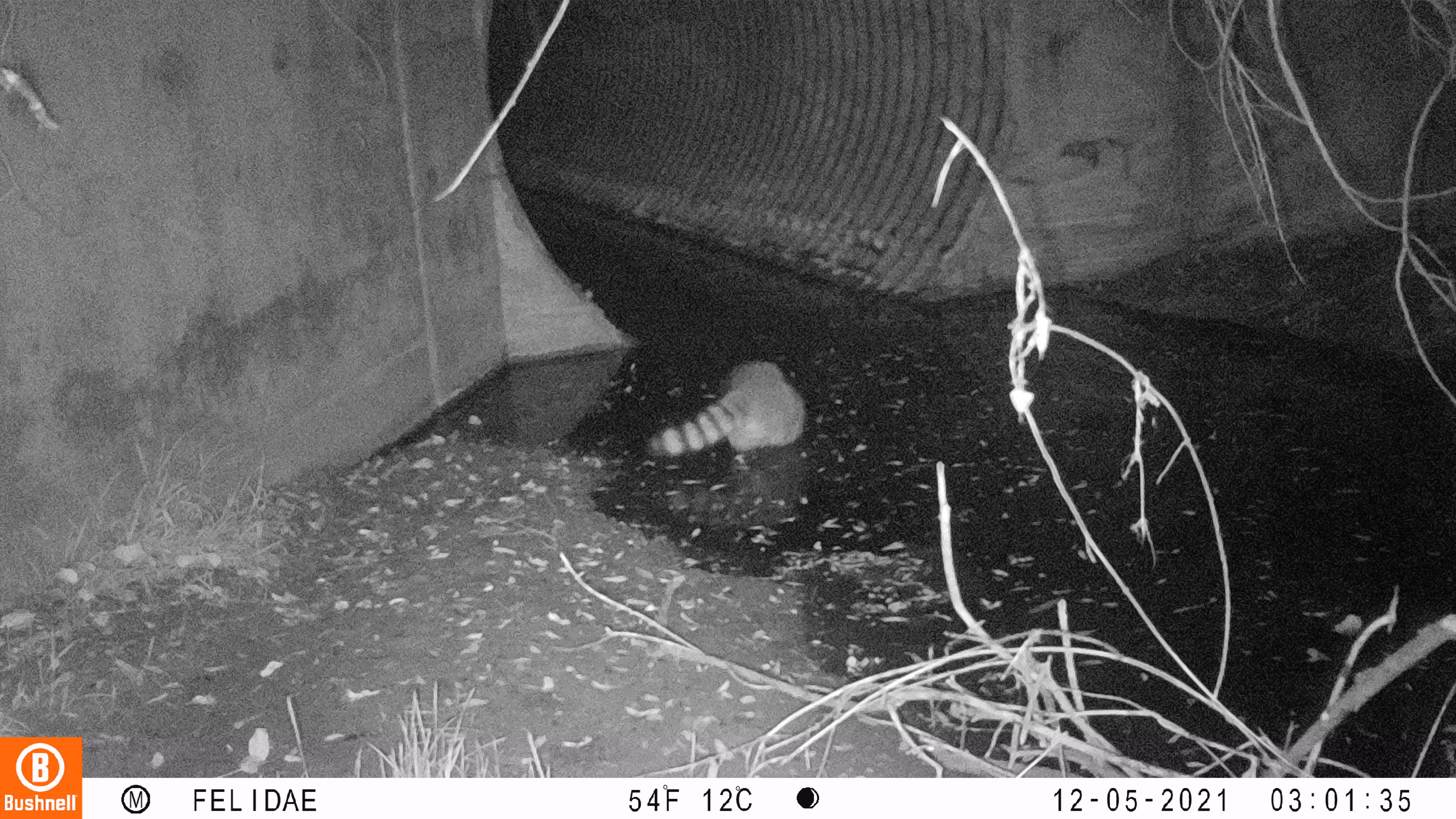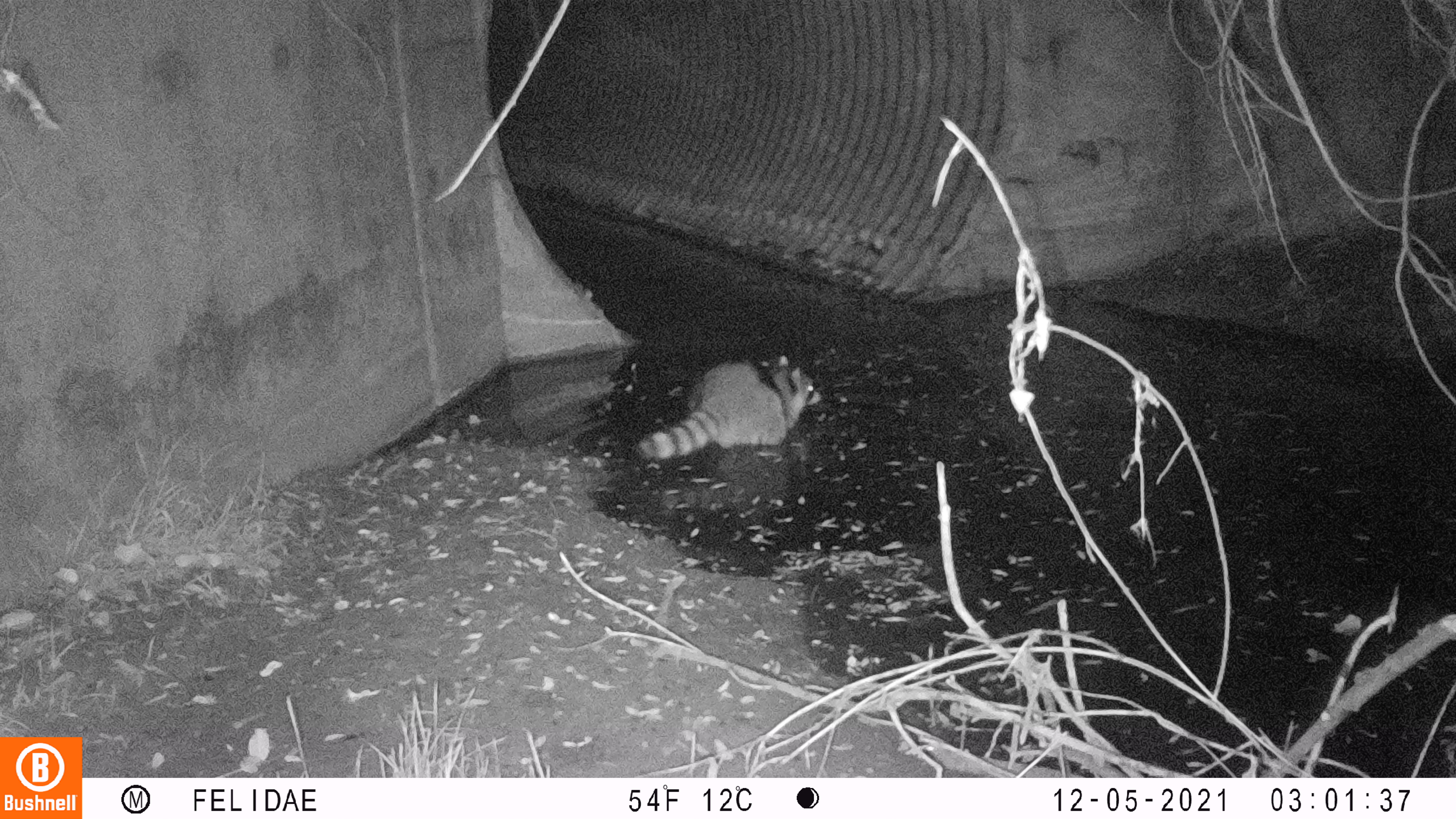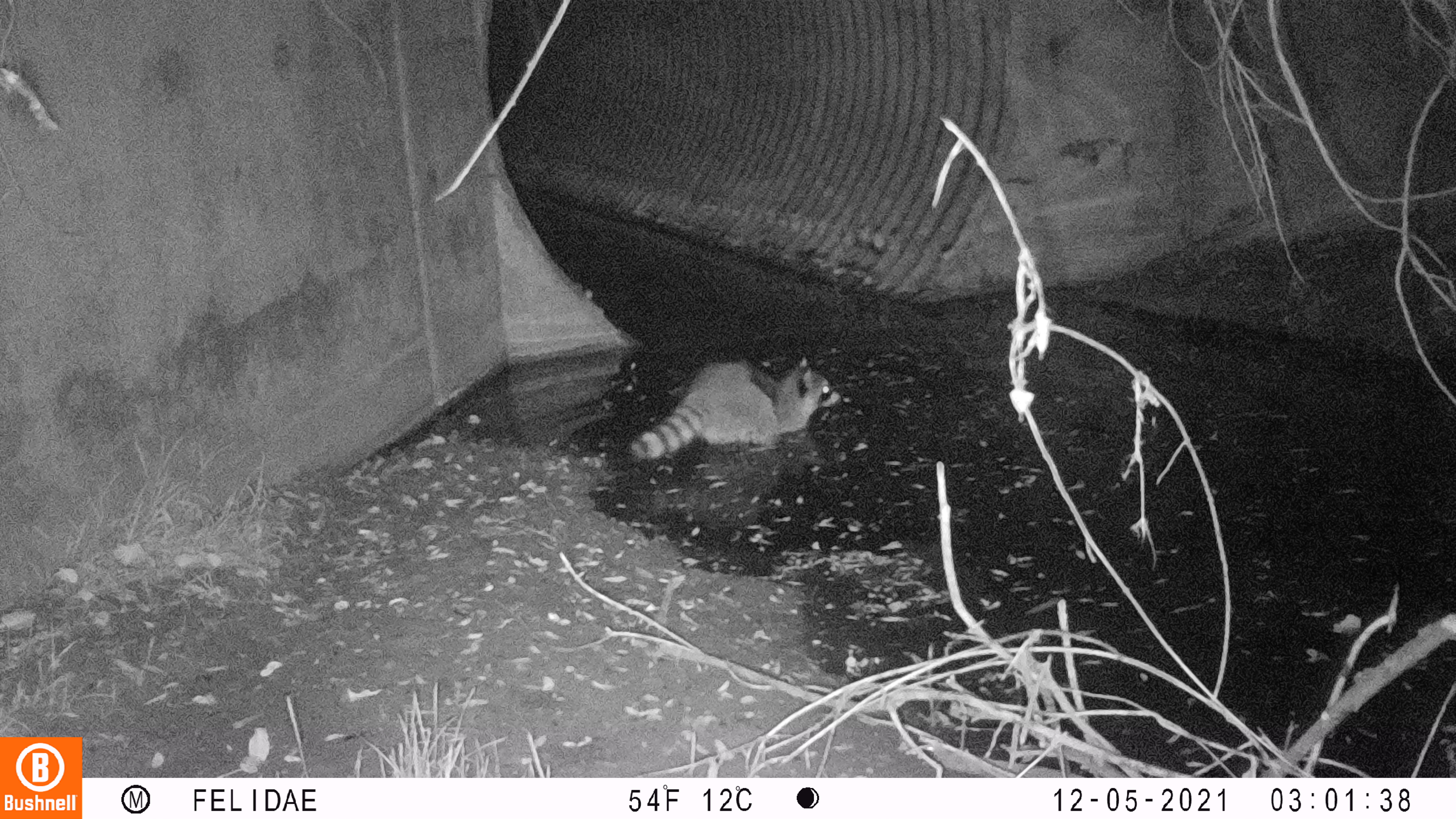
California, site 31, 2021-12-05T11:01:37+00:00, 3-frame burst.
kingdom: Animalia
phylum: Chordata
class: Mammalia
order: Carnivora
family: Procyonidae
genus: Procyon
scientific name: Procyon lotor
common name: raccoon